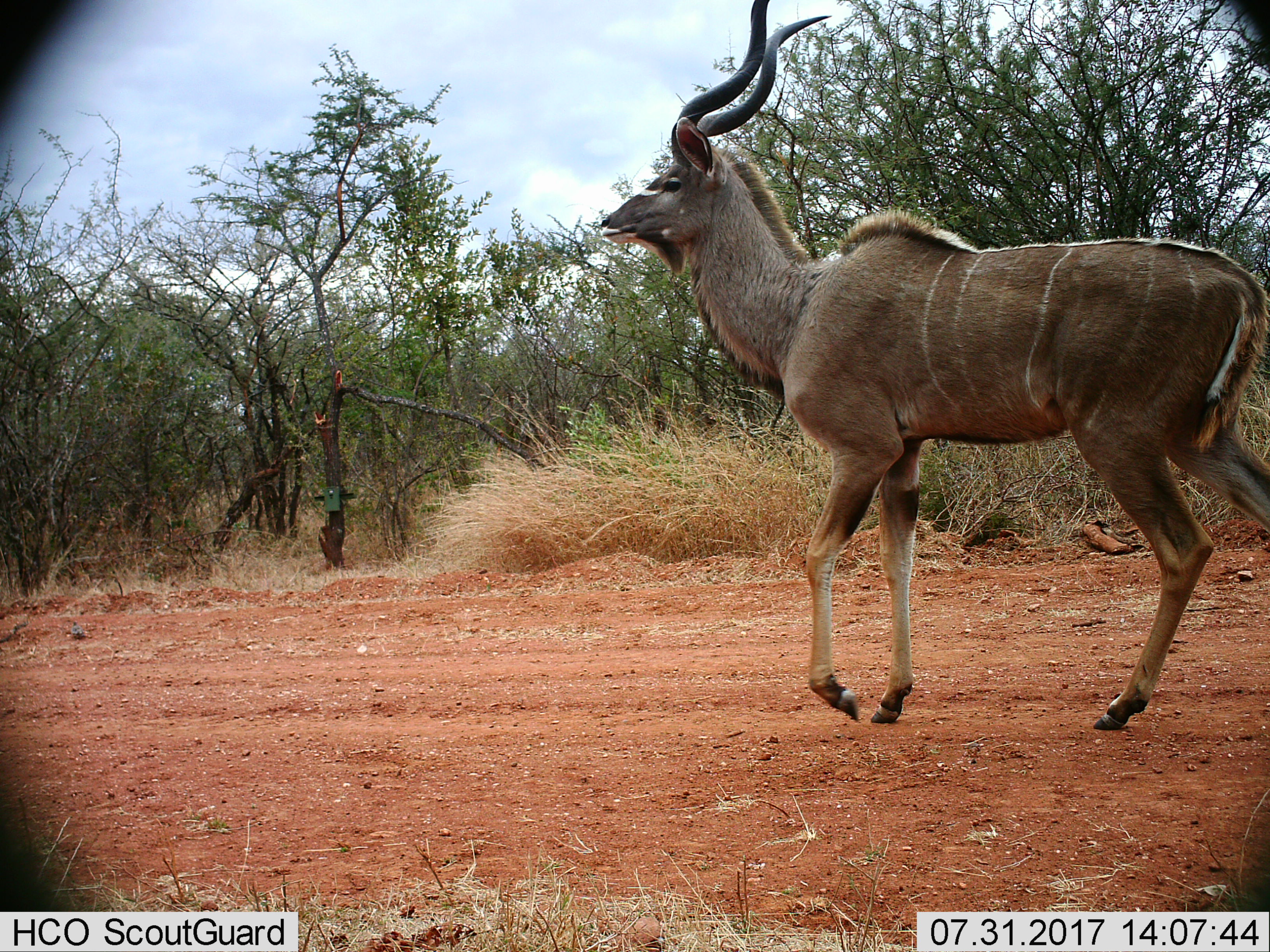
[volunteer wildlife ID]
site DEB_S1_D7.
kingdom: Animalia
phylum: Chordata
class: Mammalia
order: Artiodactyla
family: Bovidae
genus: Tragelaphus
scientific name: Tragelaphus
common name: kudu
Kudu (Tragelaphus), count 1. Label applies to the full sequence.